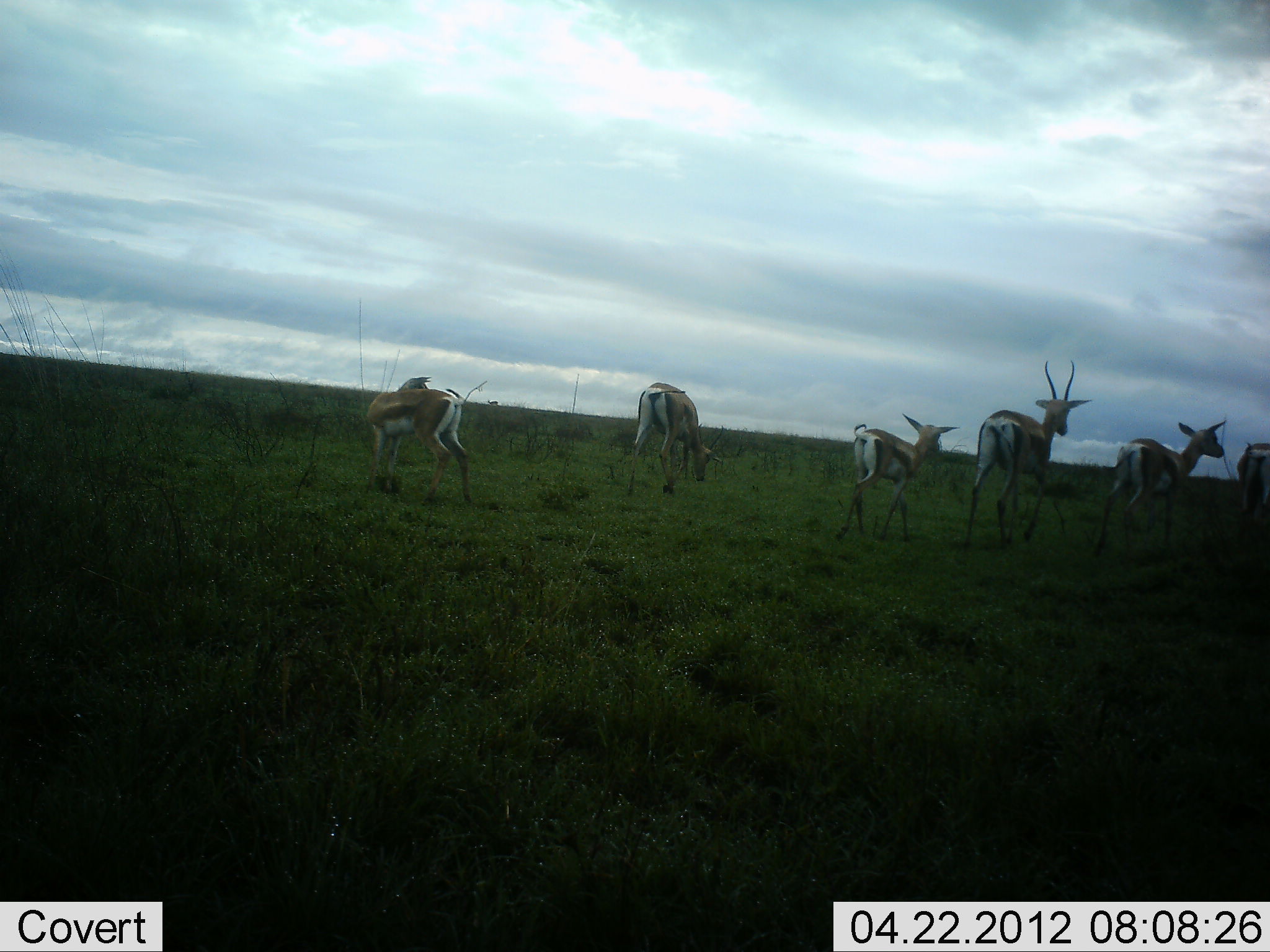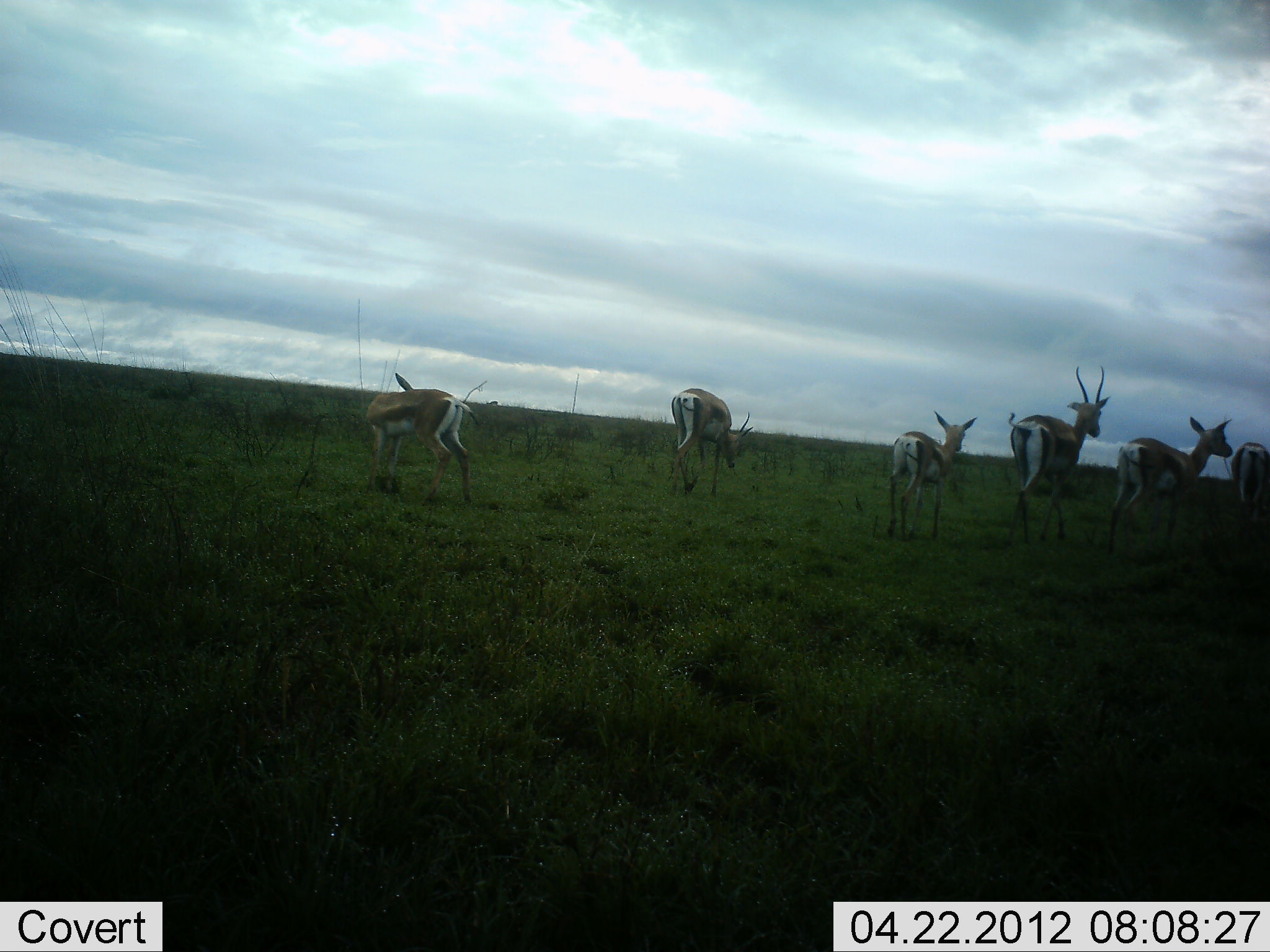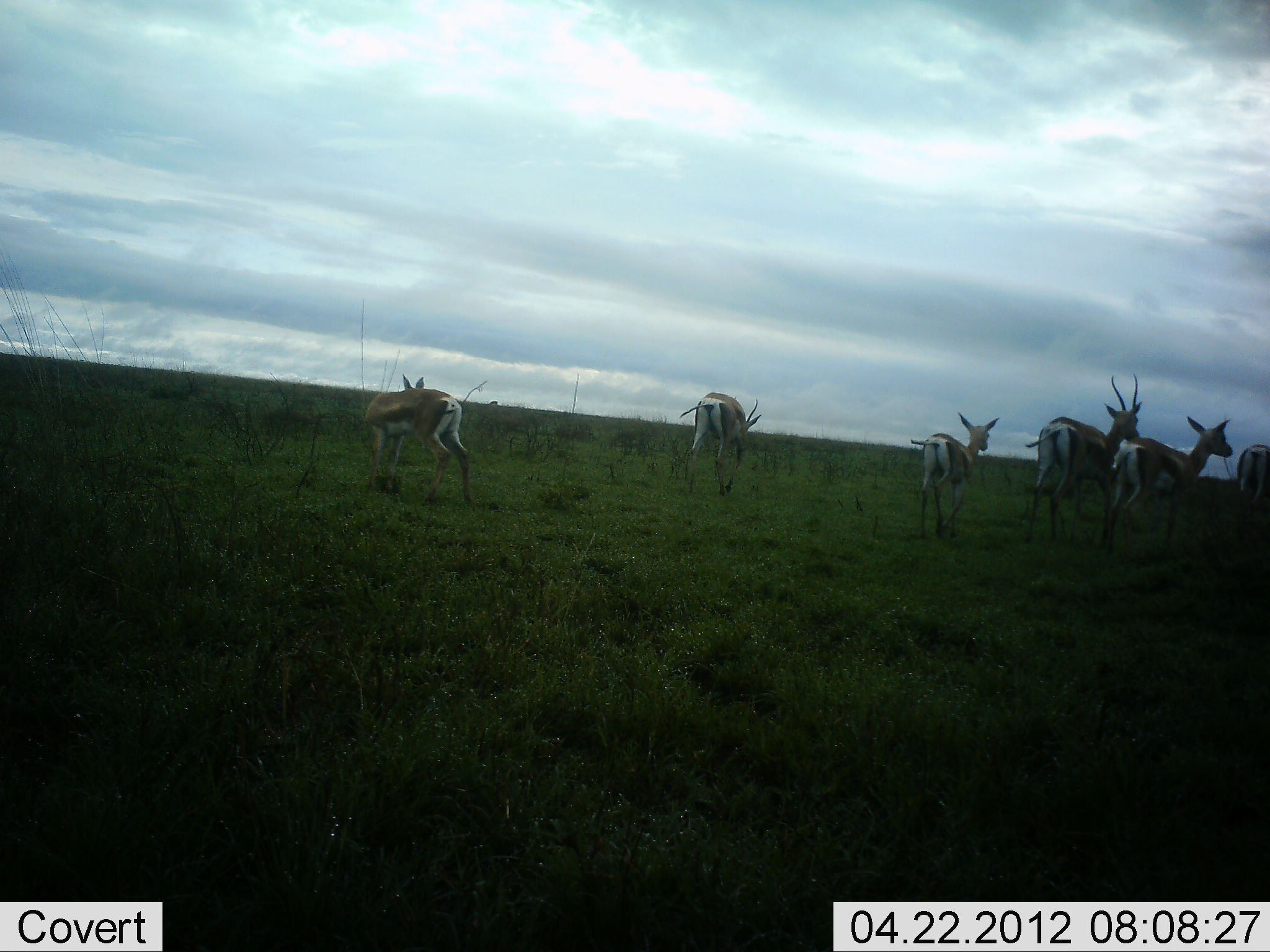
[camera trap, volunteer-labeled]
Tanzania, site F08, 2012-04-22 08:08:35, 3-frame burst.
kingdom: Animalia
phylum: Chordata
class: Mammalia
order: Artiodactyla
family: Bovidae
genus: Eudorcas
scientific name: Eudorcas thomsonii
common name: thomson's gazelle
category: gazellethomsons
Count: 6.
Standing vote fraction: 46%.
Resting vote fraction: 0%.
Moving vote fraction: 77%.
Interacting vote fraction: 0%.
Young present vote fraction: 31%.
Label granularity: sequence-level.